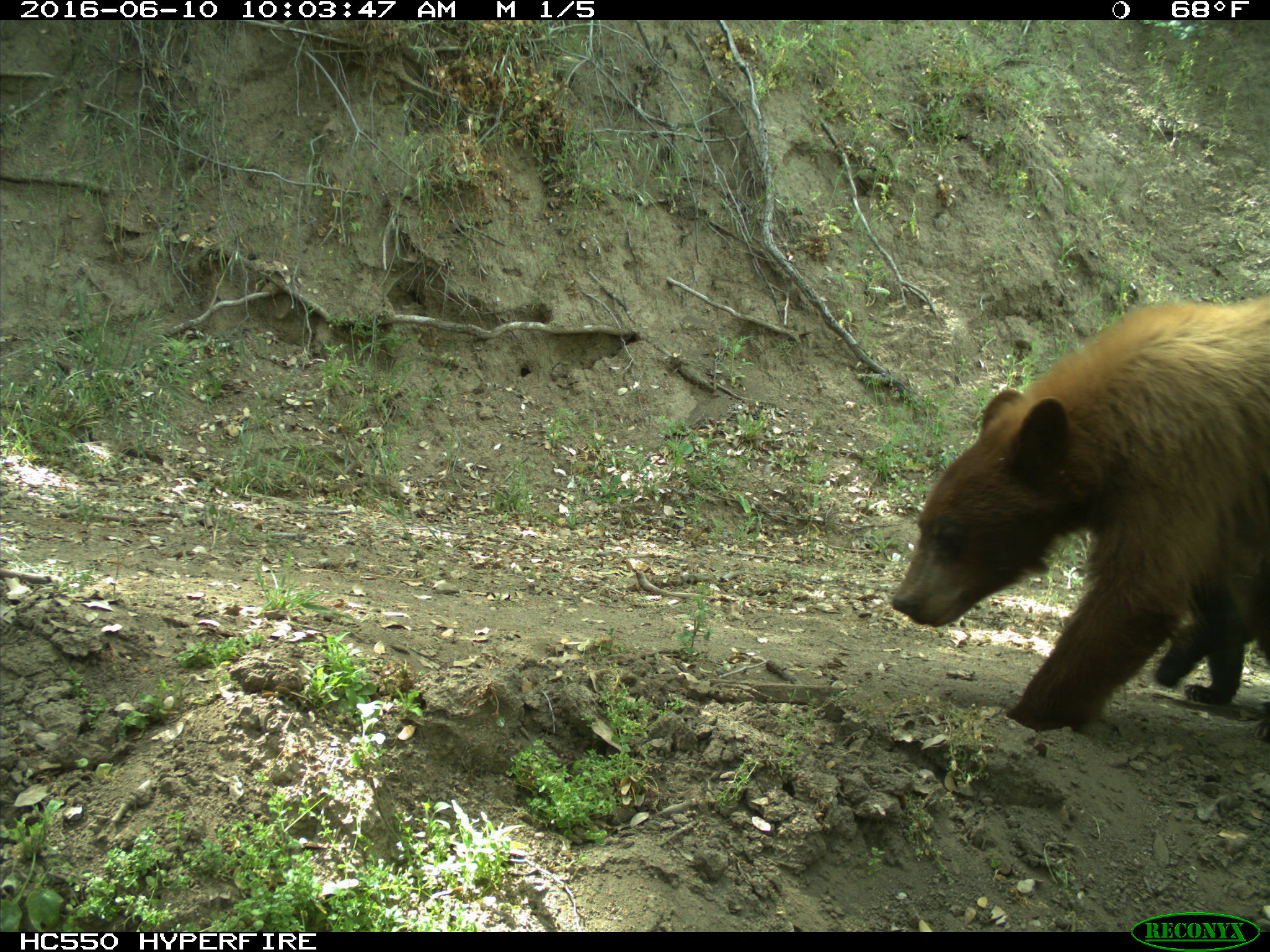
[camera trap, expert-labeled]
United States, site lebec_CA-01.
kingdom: Animalia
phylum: Chordata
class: Mammalia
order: Carnivora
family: Ursidae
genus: Ursus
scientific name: Ursus americanus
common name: american black bear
Ursus americanus (american black bear).